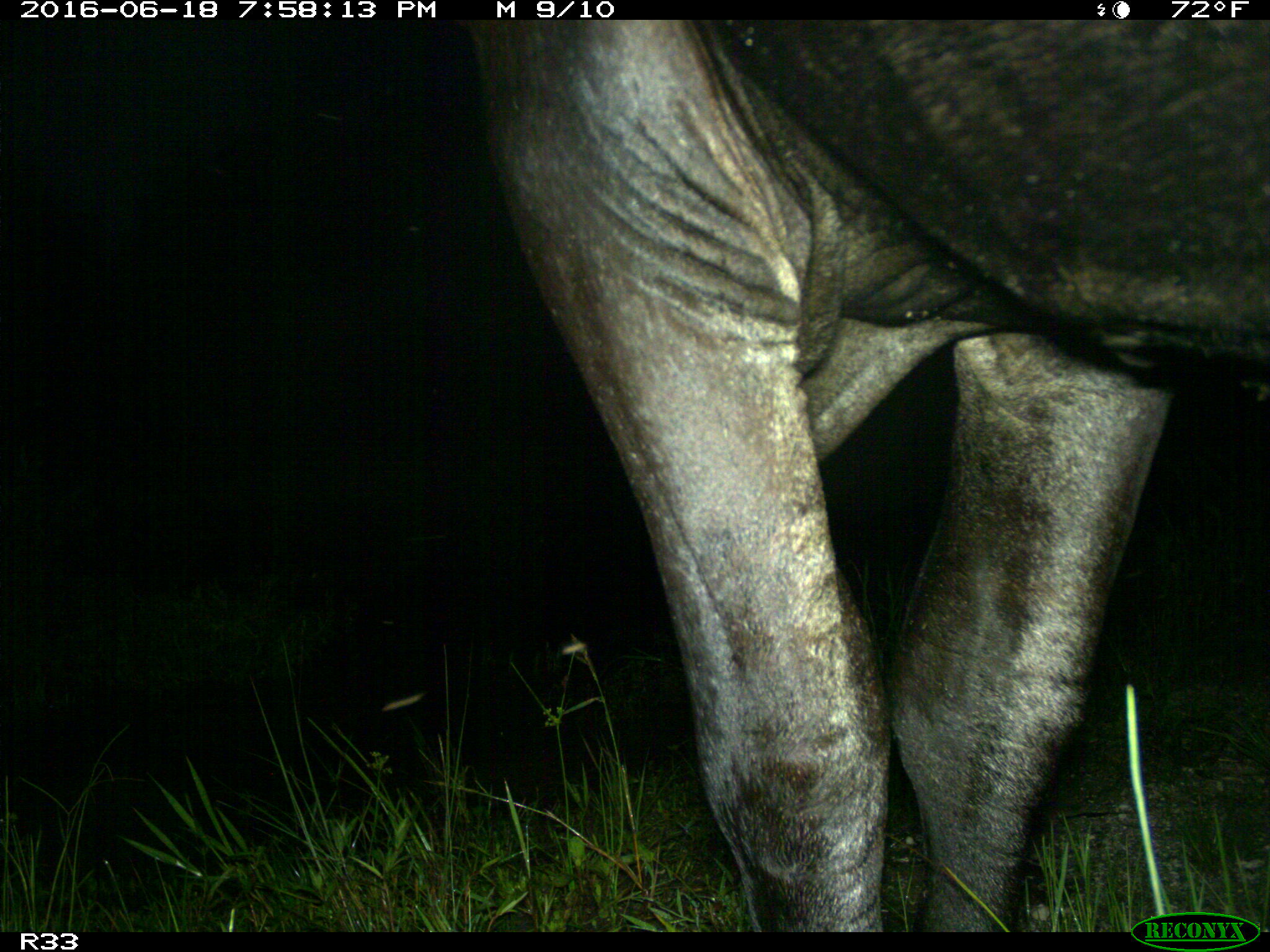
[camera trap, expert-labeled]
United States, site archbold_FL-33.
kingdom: Animalia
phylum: Chordata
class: Mammalia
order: Artiodactyla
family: Bovidae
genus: Bos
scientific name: Bos taurus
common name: domestic cow